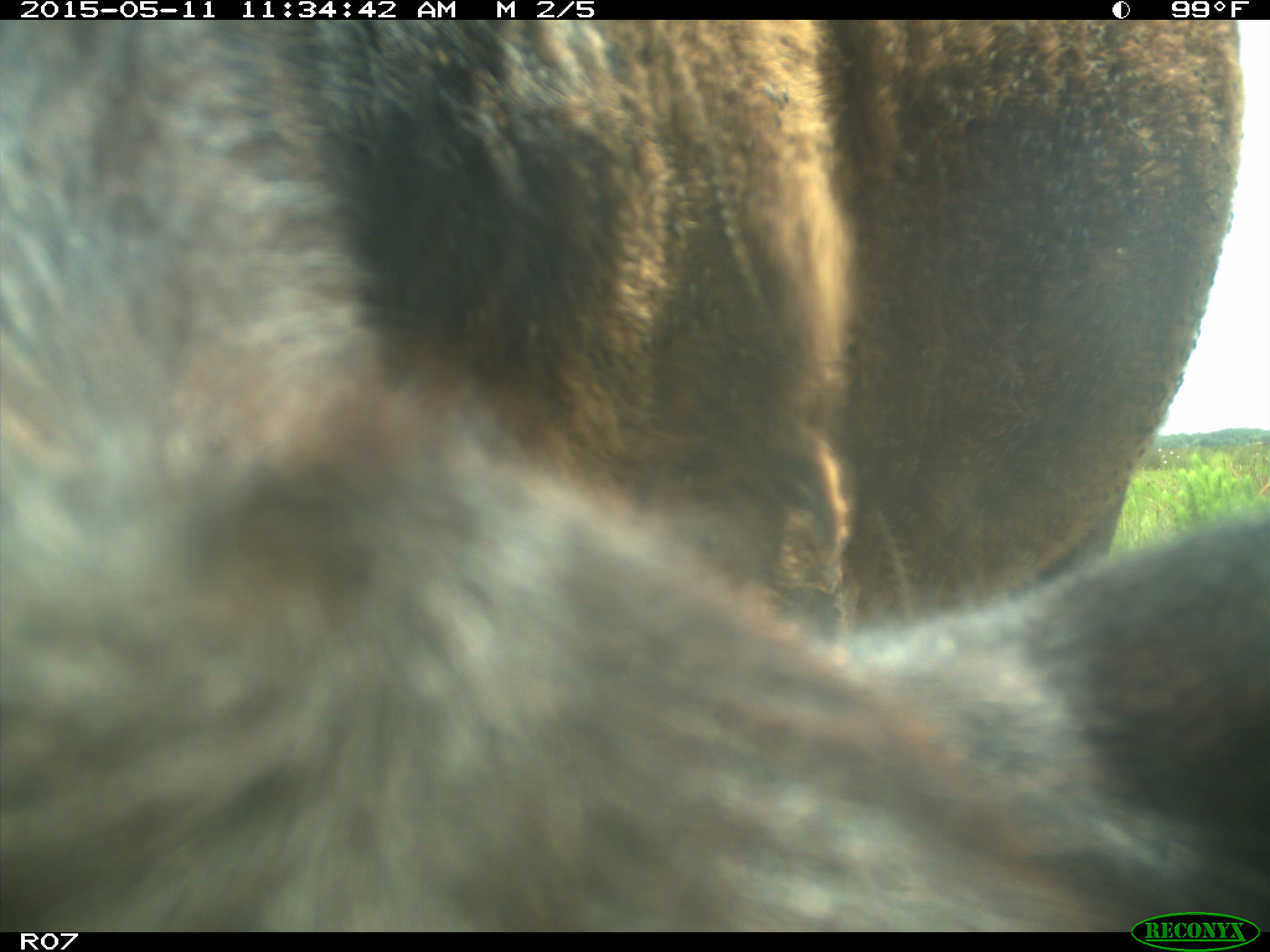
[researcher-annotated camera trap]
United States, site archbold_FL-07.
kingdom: Animalia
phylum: Chordata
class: Mammalia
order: Artiodactyla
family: Bovidae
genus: Bos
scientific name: Bos taurus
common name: domestic cow